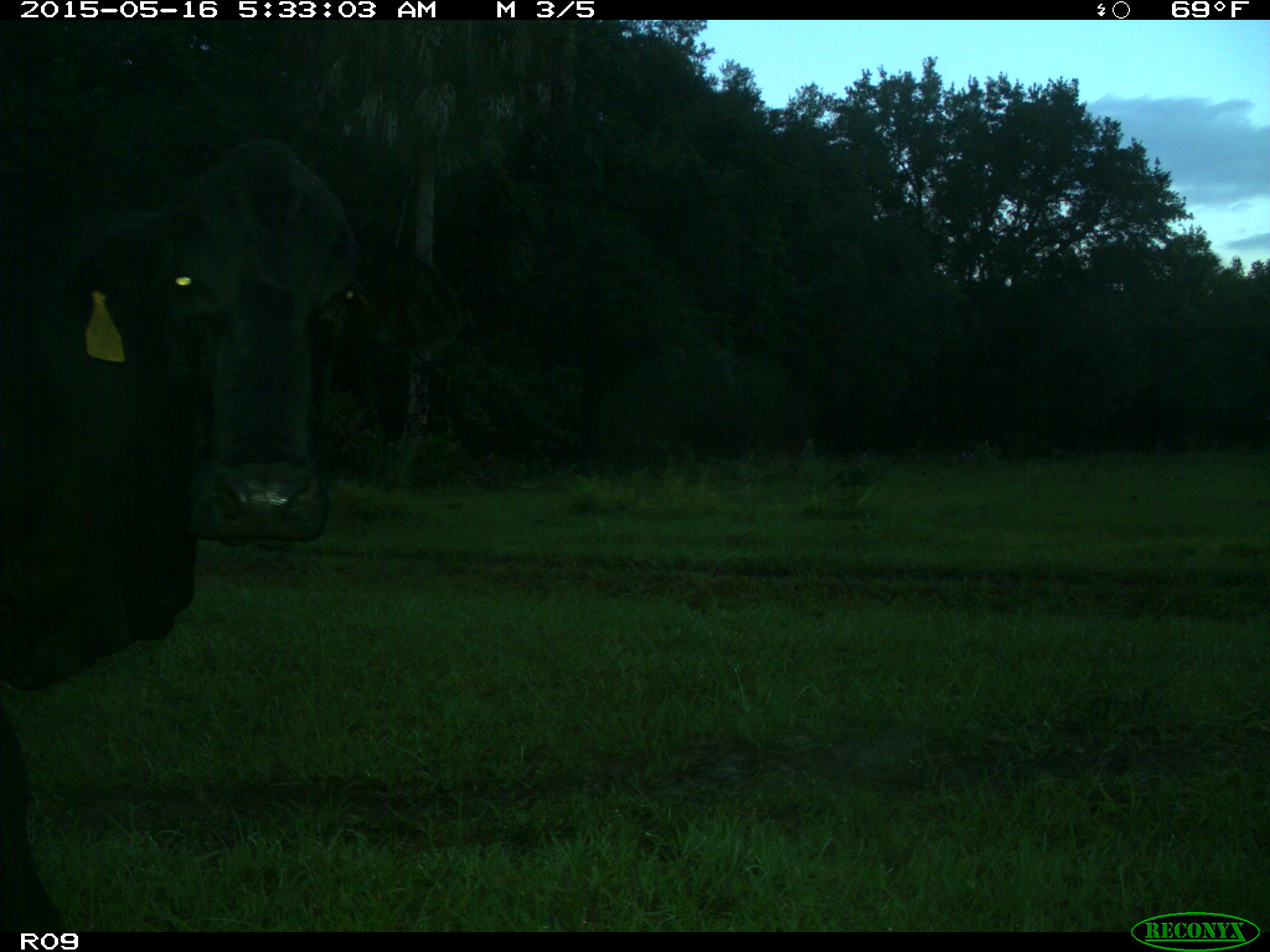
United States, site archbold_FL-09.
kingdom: Animalia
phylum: Chordata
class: Mammalia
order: Artiodactyla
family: Bovidae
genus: Bos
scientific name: Bos taurus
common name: domestic cow